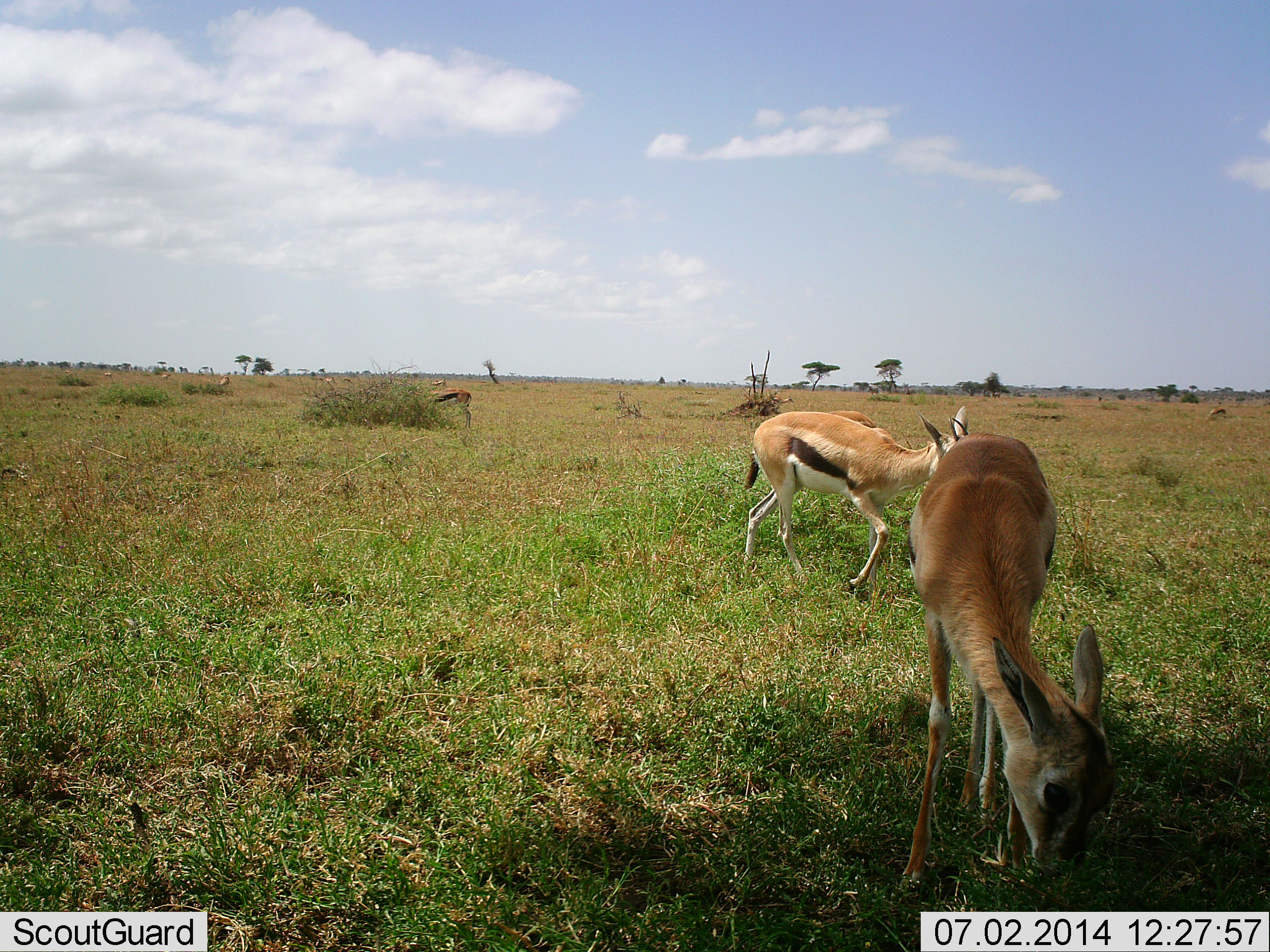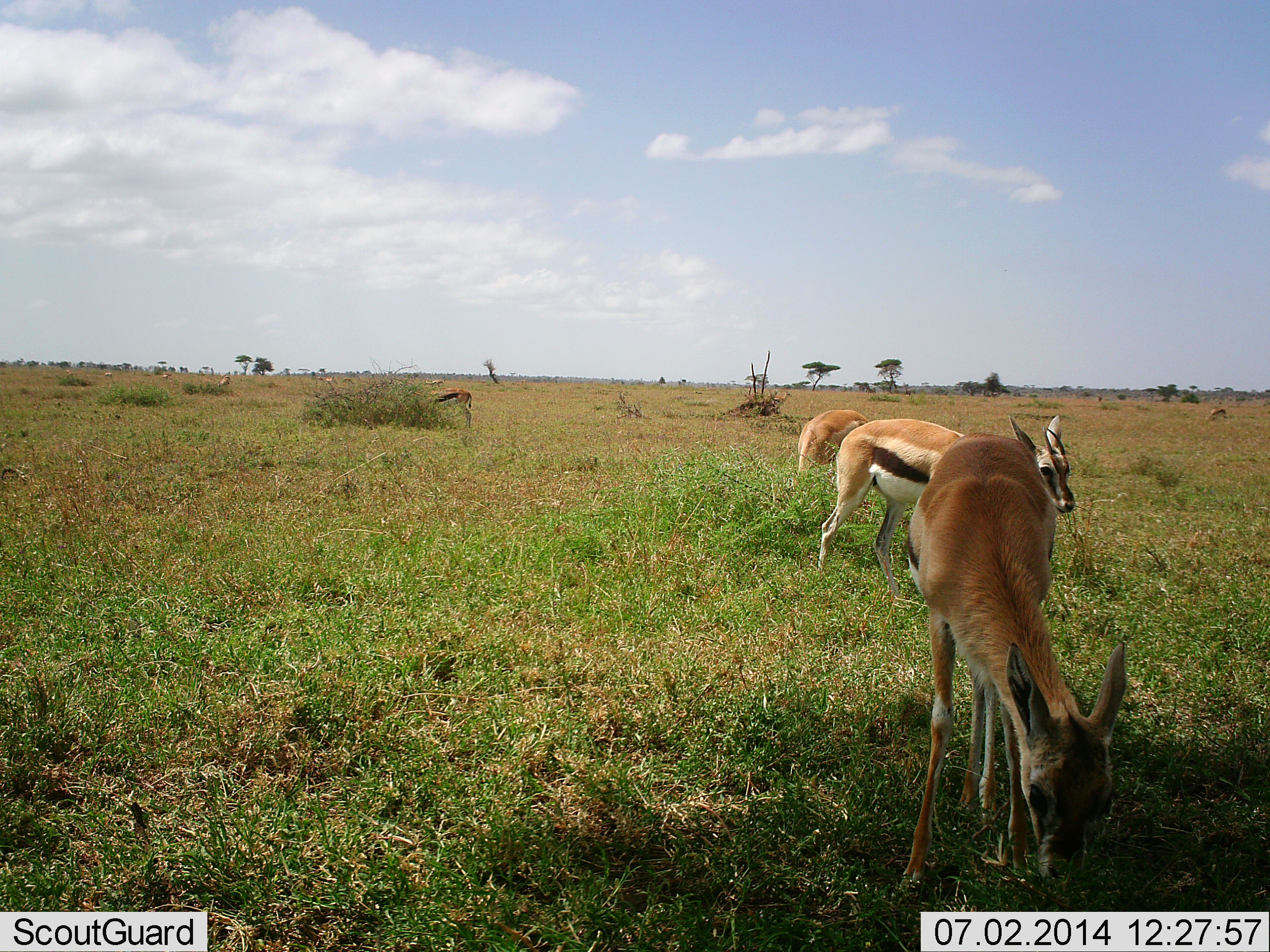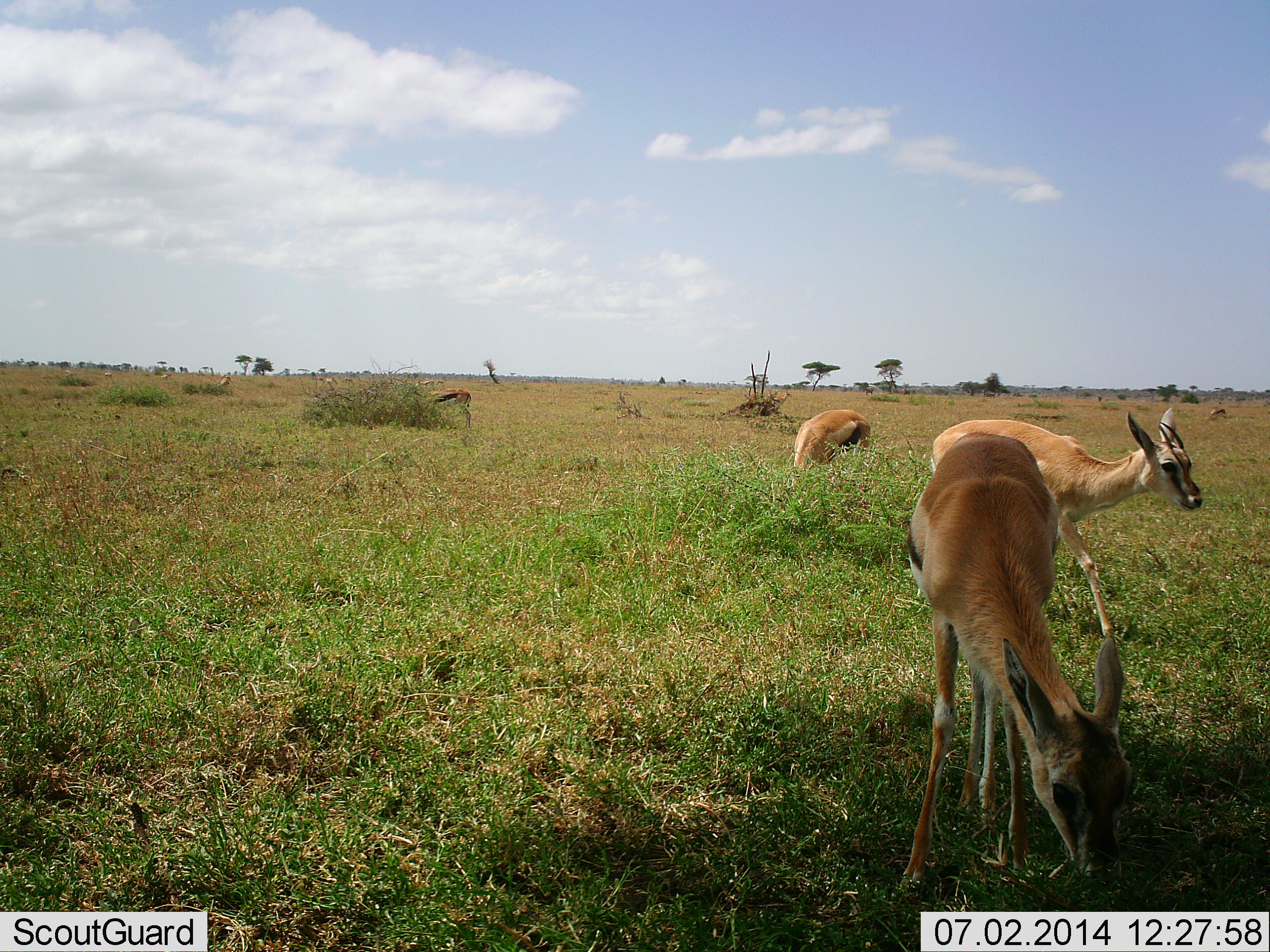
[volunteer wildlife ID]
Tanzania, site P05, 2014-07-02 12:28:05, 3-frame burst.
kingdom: Animalia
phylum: Chordata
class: Mammalia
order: Artiodactyla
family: Bovidae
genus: Eudorcas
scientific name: Eudorcas thomsonii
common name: thomson's gazelle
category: gazellethomsons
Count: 4.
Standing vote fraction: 60%.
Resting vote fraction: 0%.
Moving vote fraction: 40%.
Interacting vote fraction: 0%.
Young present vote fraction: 0%.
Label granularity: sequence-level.